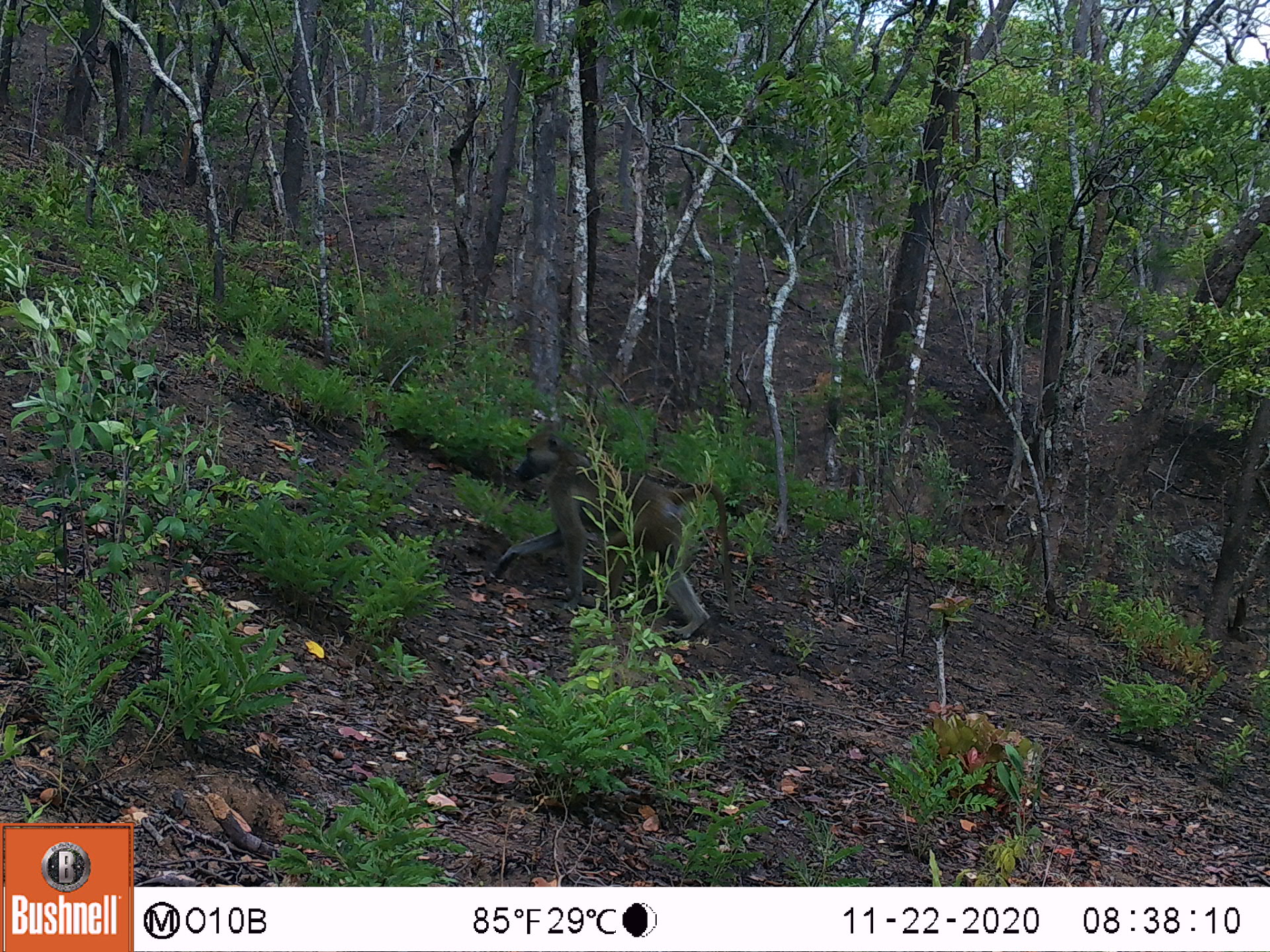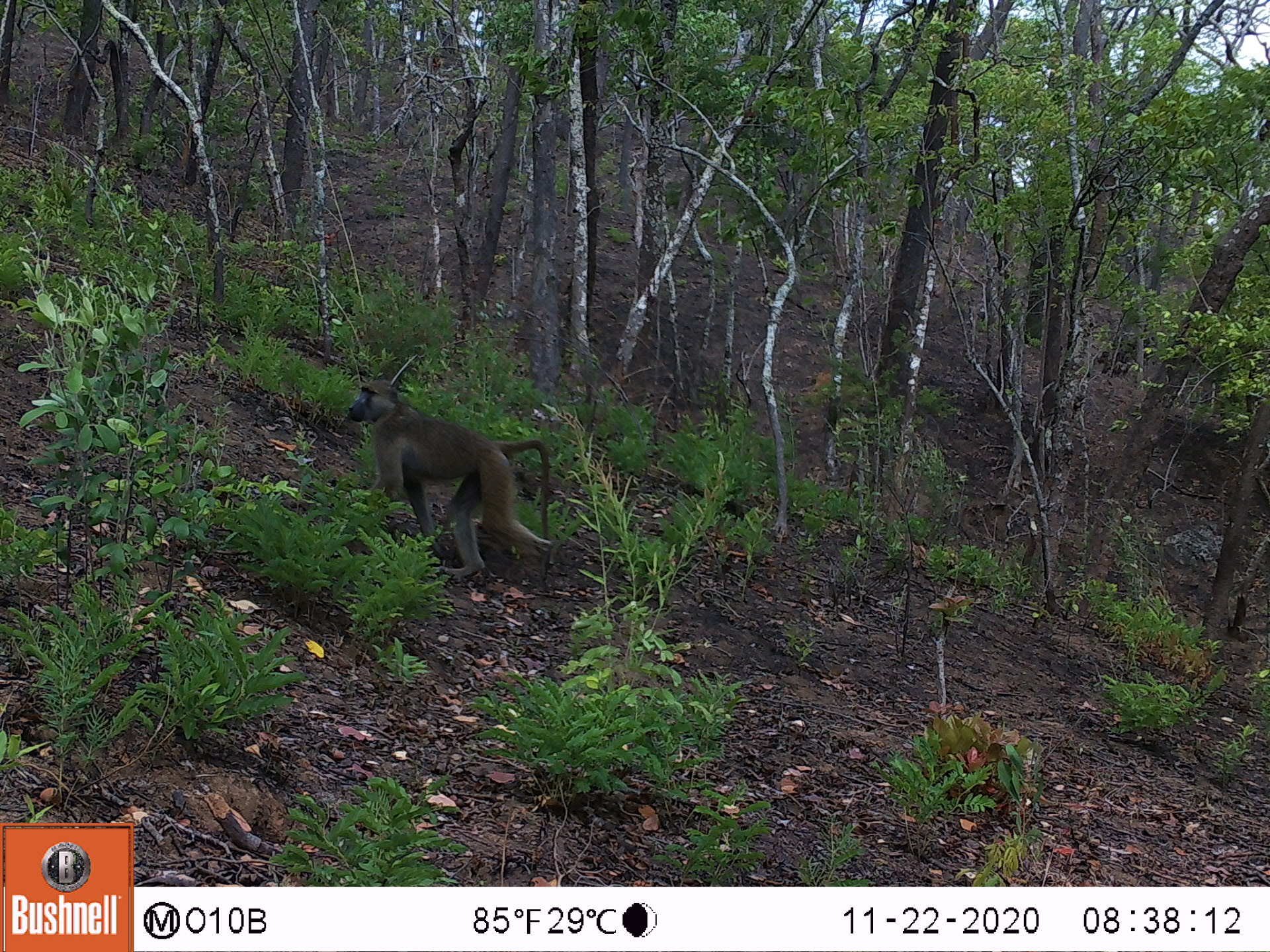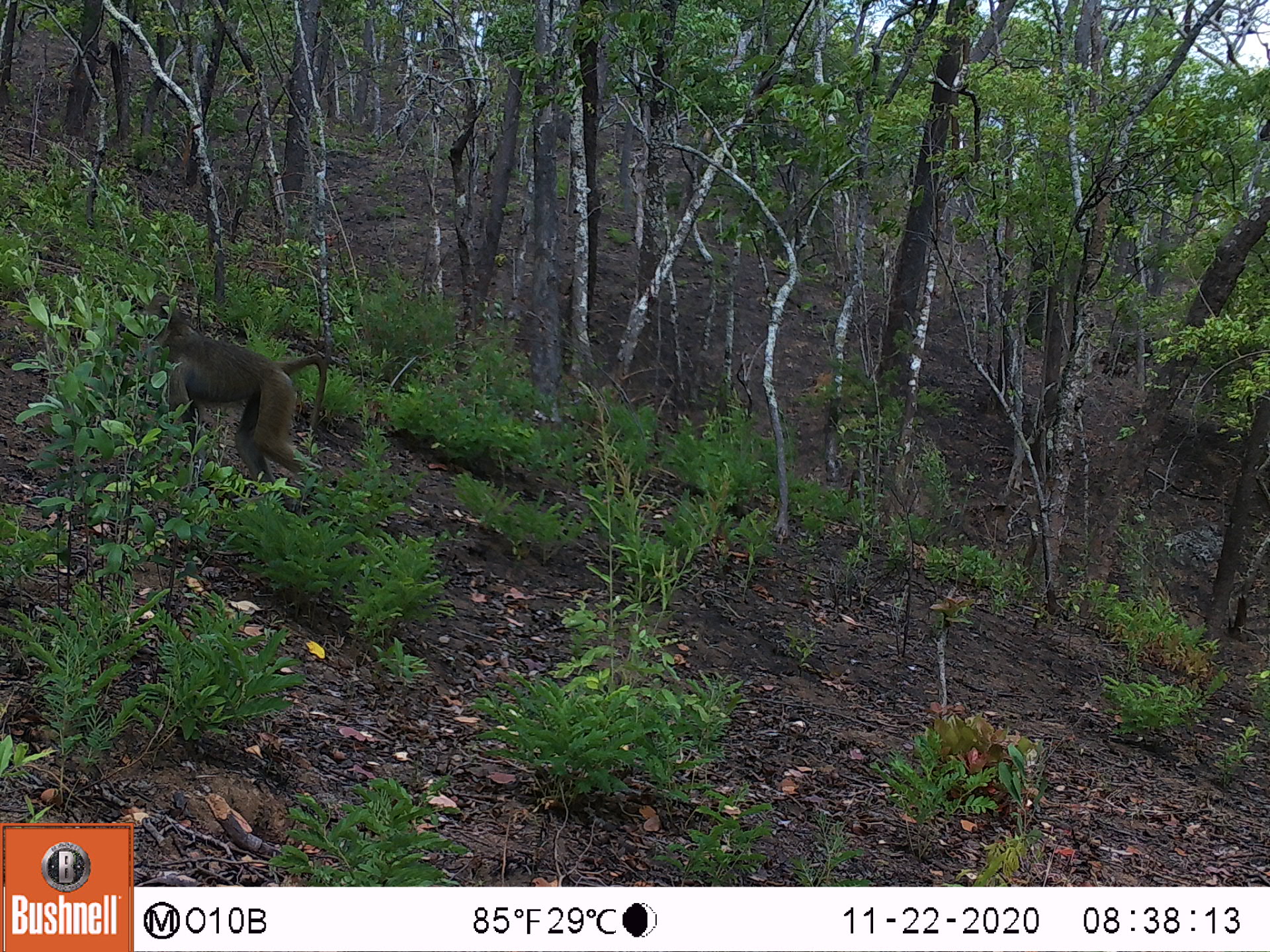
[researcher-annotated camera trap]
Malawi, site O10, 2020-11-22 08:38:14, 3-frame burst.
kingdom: Animalia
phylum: Chordata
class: Mammalia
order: Primates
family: Cercopithecidae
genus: Papio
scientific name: Papio cynocephalus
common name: yellow baboon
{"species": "yellow baboon (Papio cynocephalus)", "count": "1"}